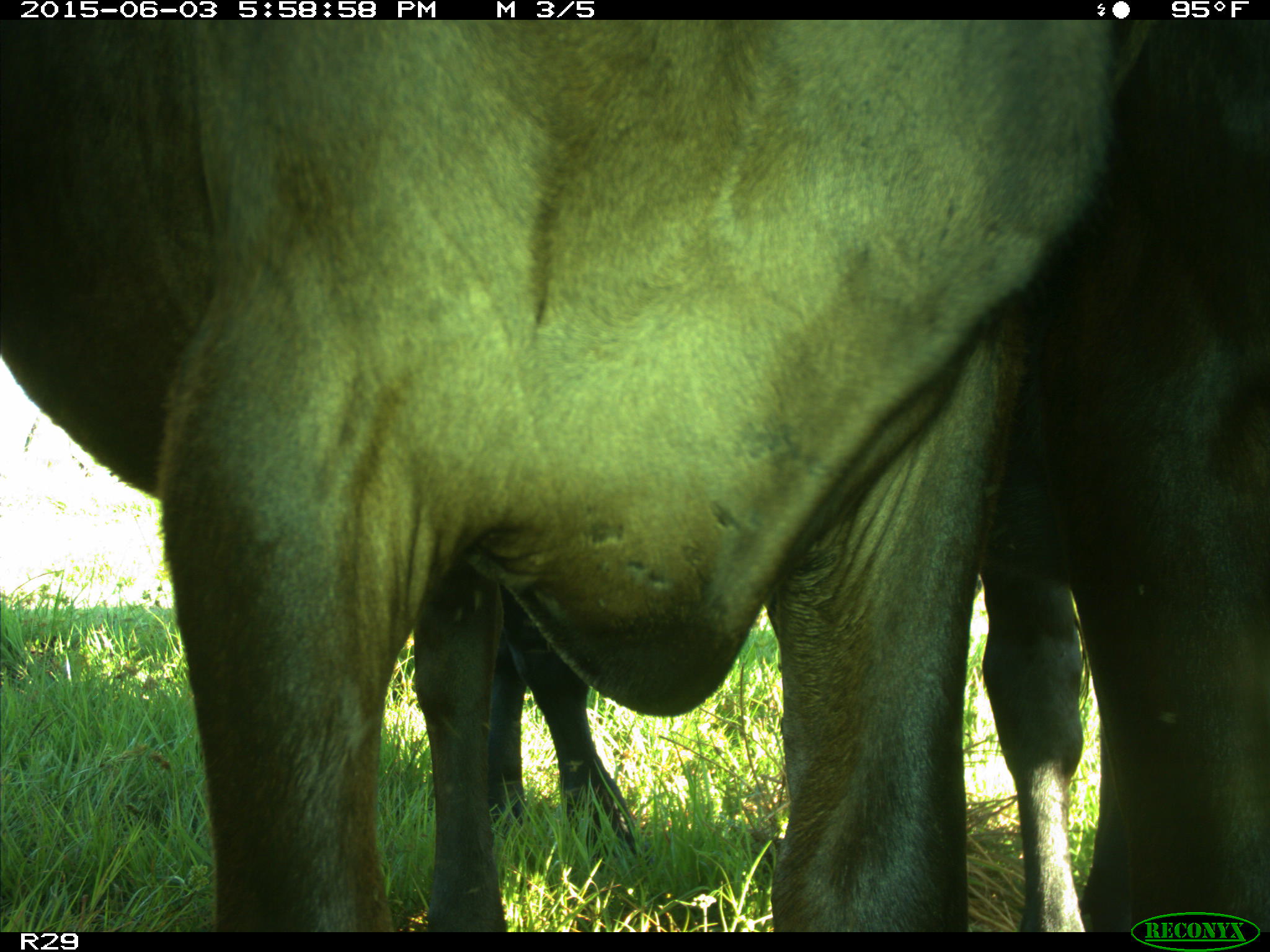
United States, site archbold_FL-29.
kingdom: Animalia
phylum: Chordata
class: Mammalia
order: Artiodactyla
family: Bovidae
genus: Bos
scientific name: Bos taurus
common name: domestic cow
Bos taurus (domestic cow).